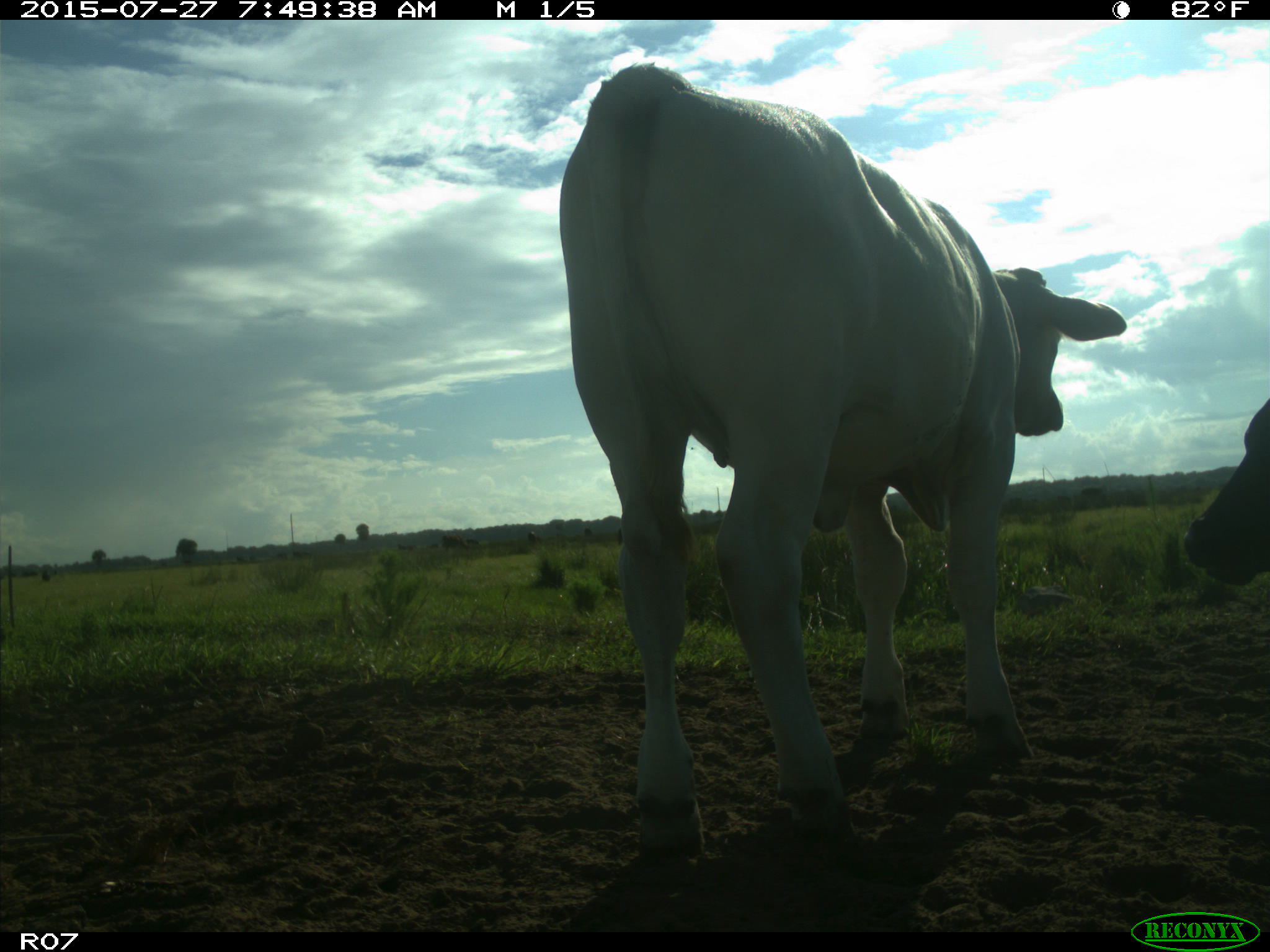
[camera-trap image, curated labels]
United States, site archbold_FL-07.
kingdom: Animalia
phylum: Chordata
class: Mammalia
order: Artiodactyla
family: Bovidae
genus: Bos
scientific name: Bos taurus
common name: domestic cow